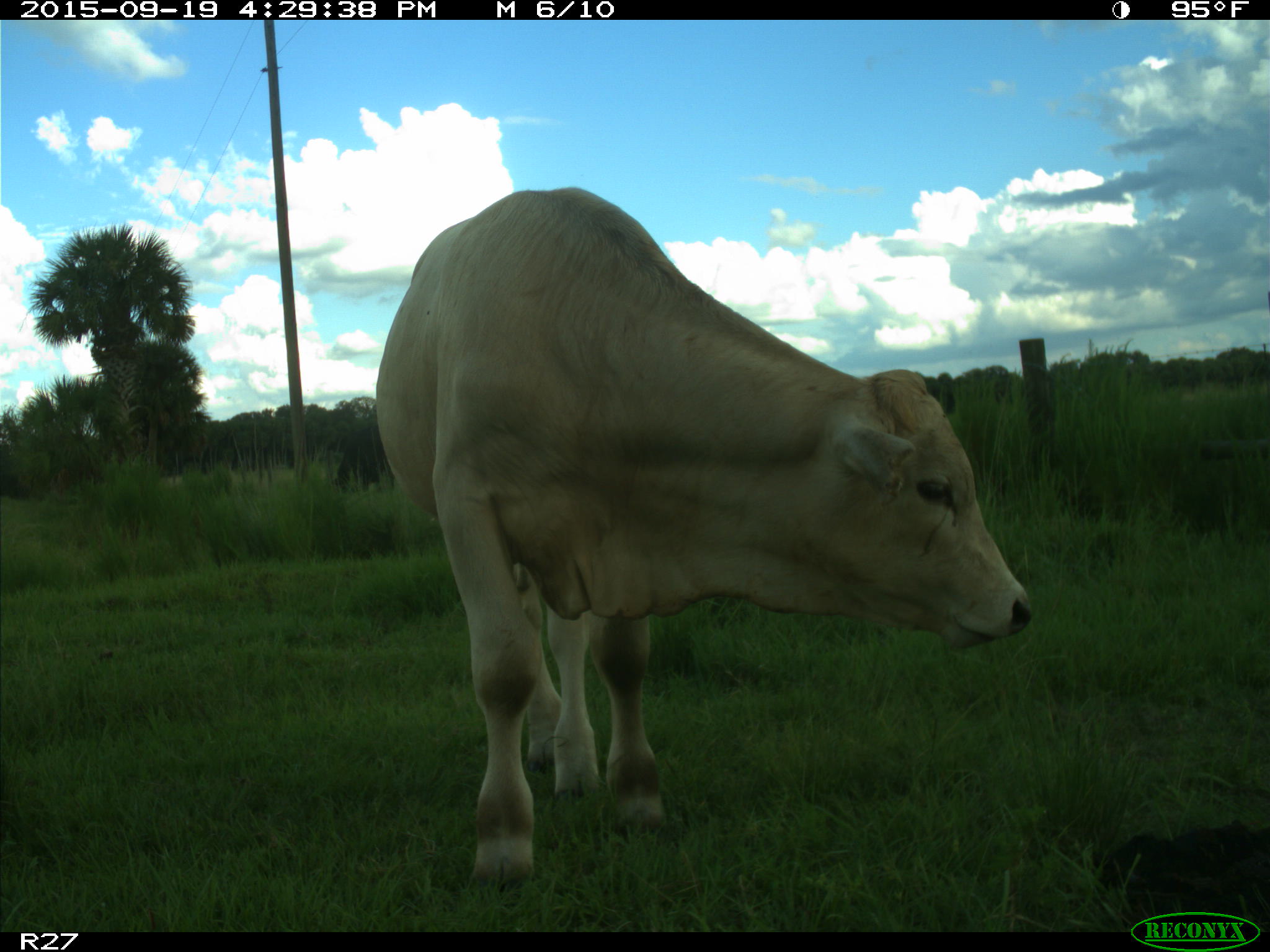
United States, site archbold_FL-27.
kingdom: Animalia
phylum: Chordata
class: Mammalia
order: Artiodactyla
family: Bovidae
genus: Bos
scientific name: Bos taurus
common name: domestic cow